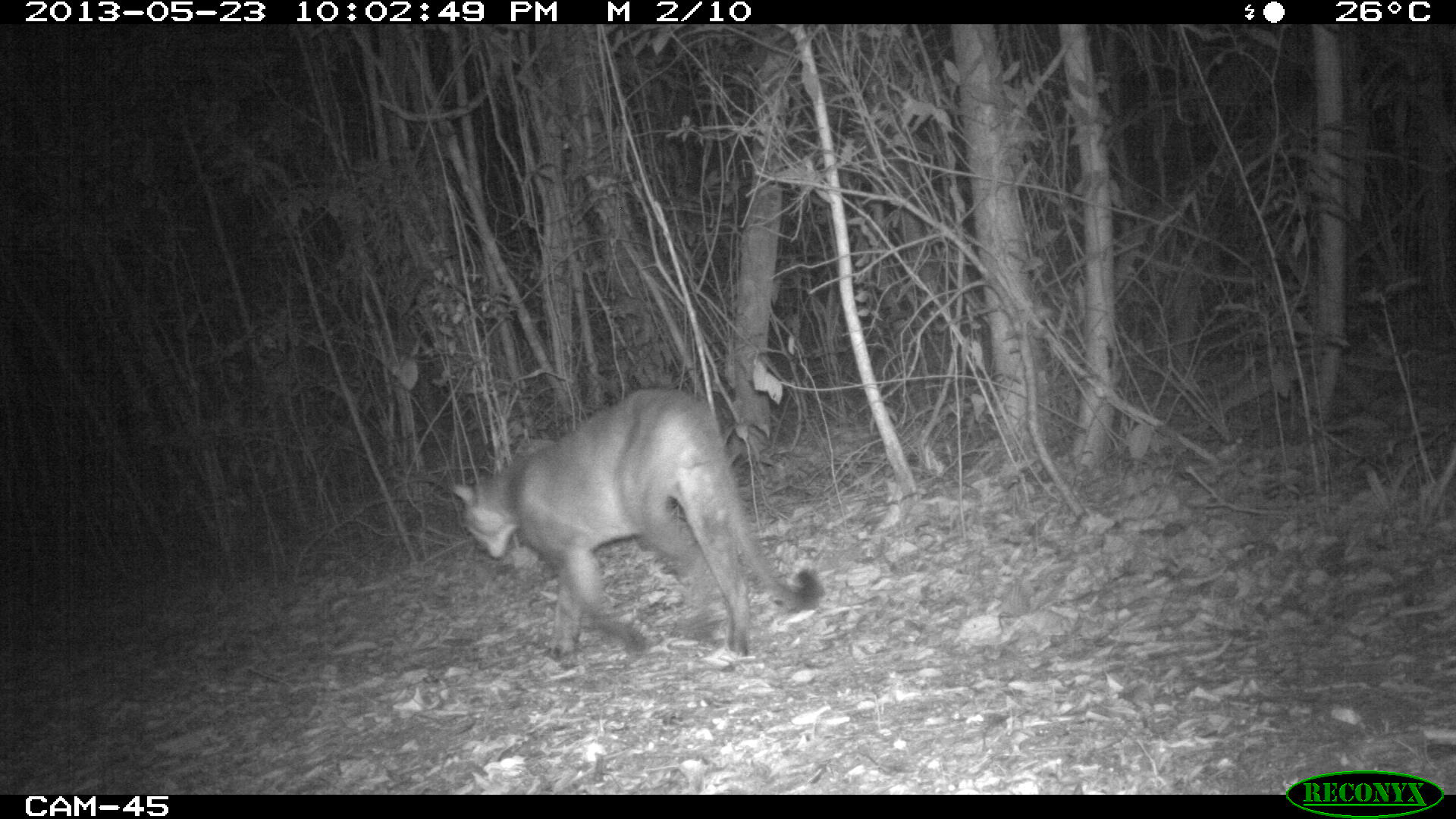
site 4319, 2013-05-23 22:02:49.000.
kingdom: Animalia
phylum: Chordata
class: Mammalia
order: Carnivora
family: Felidae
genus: Puma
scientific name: Puma concolor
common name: mountain lion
Puma concolor (mountain lion), count 1, sex male.